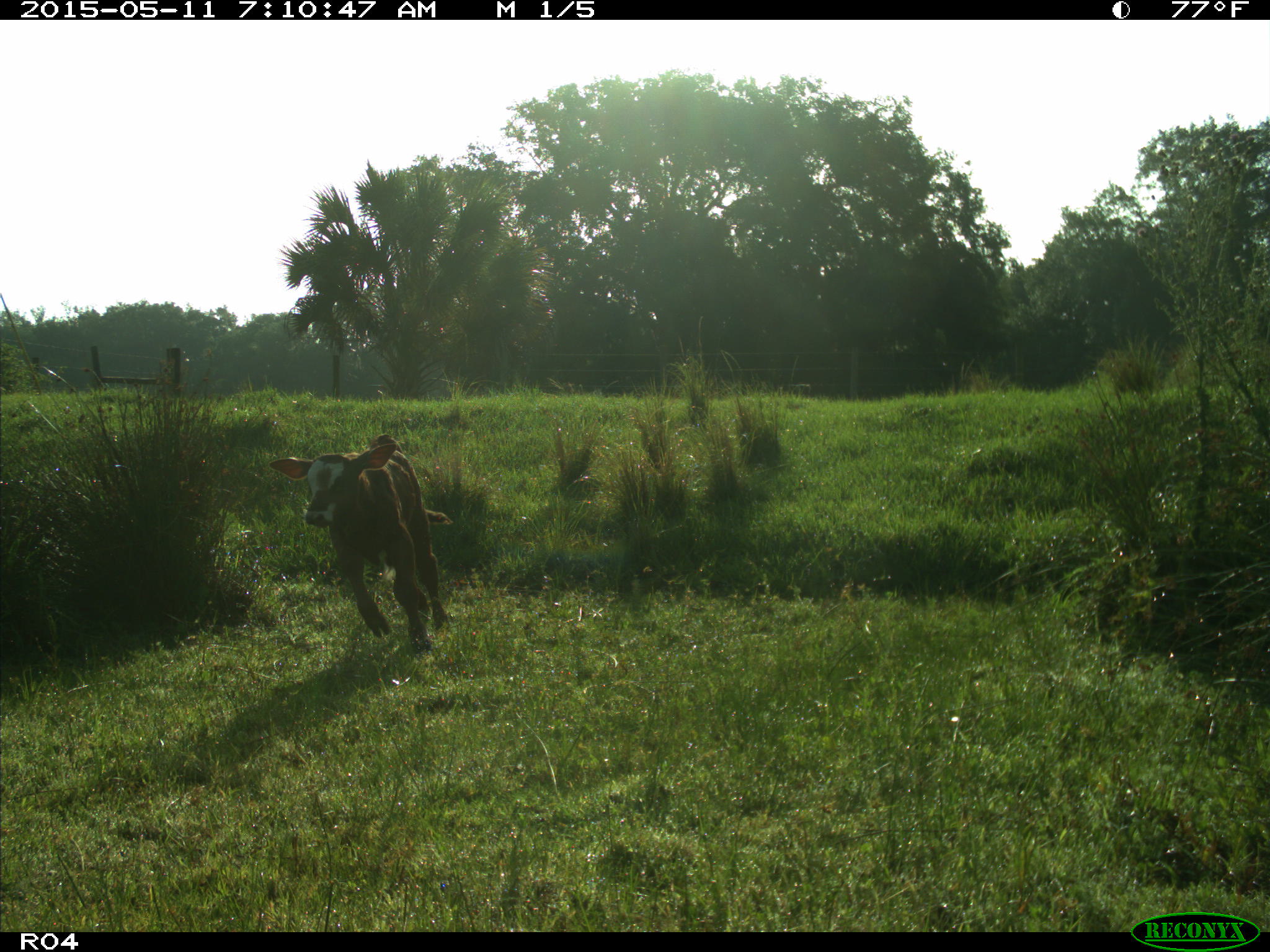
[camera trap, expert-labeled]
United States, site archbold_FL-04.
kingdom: Animalia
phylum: Chordata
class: Mammalia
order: Artiodactyla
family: Bovidae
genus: Bos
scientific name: Bos taurus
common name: domestic cow